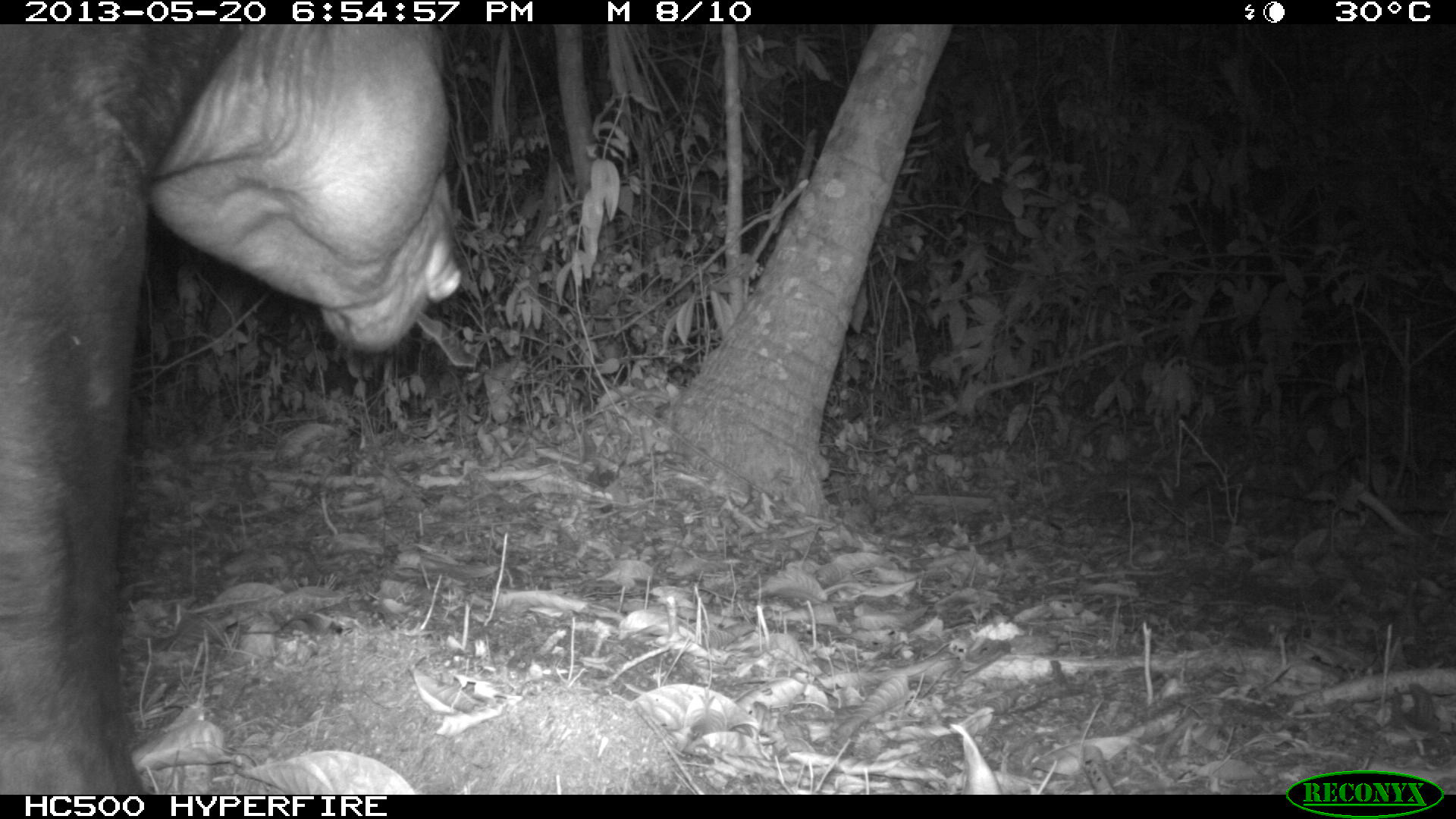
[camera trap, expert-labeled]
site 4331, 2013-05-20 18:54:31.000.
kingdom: Animalia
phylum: Chordata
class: Mammalia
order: Perissodactyla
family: Tapiridae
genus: Tapirus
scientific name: Tapirus bairdii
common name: baird's tapir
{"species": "Tapirus bairdii (baird's tapir)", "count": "1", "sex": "male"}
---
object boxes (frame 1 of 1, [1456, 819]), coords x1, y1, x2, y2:
tapirus bairdii: 0, 23, 465, 794